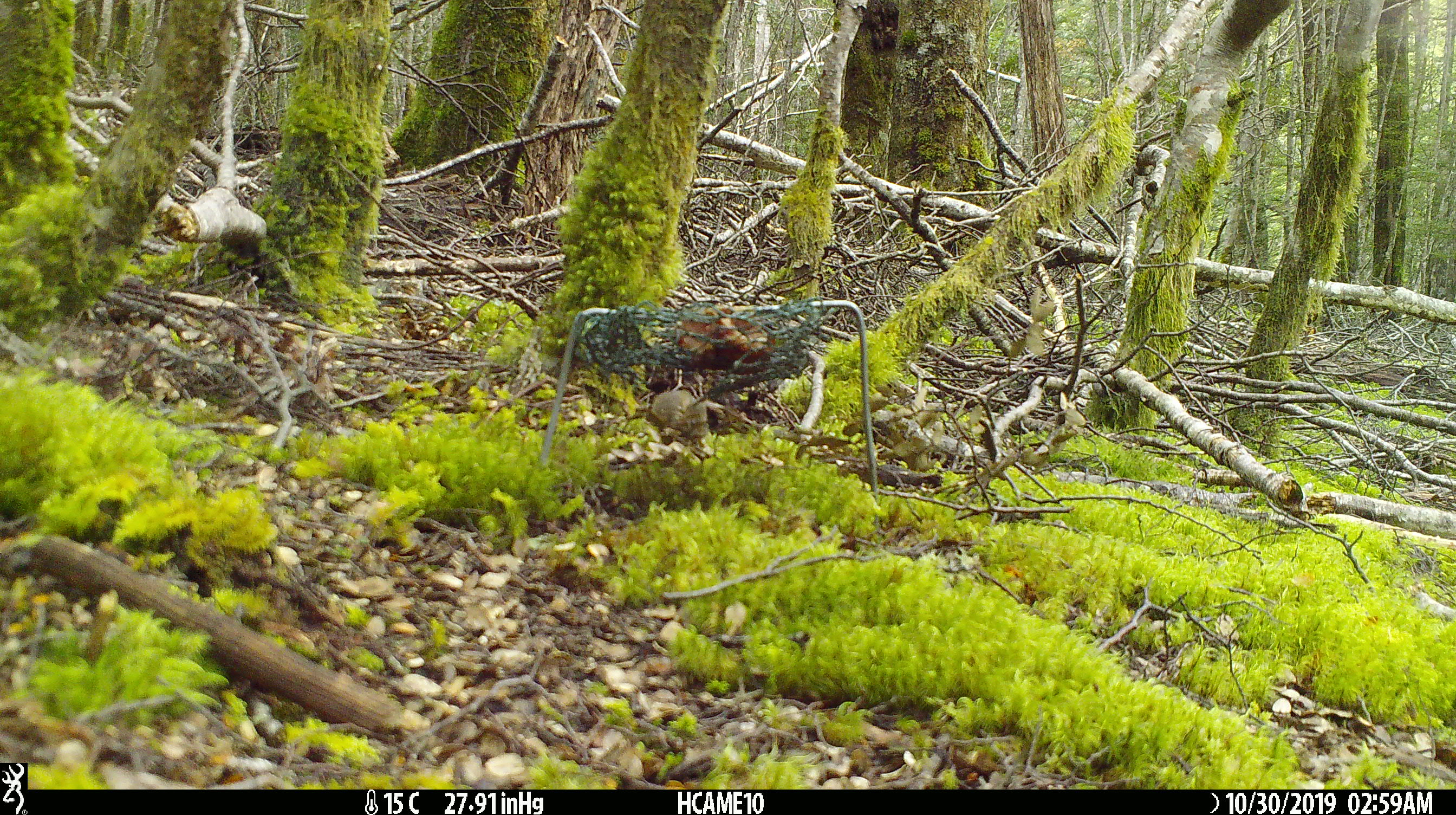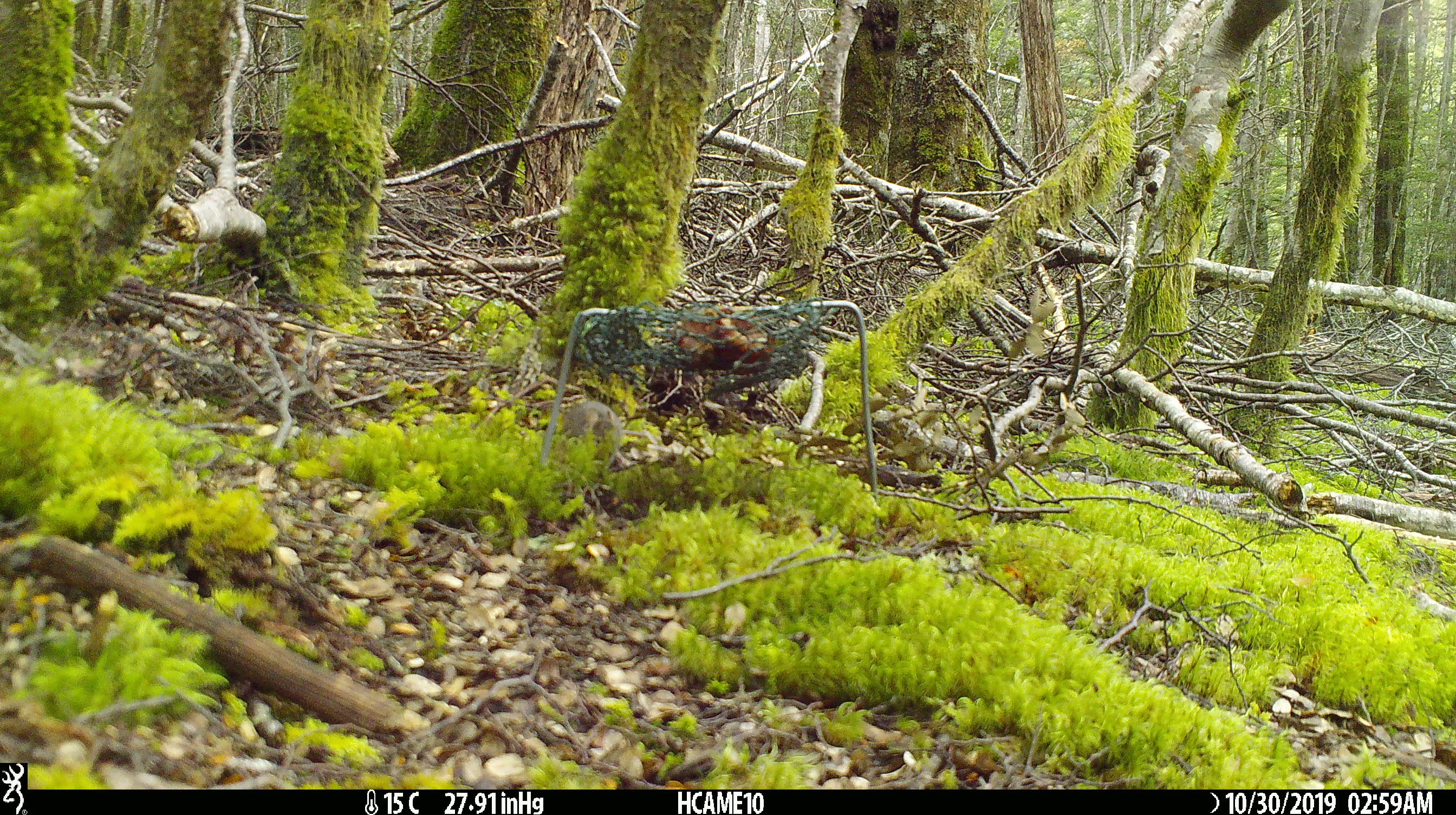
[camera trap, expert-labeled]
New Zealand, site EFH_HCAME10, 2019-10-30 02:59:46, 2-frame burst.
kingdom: Animalia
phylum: Chordata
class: Mammalia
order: Rodentia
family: Muridae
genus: Mus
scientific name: Mus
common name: mouse